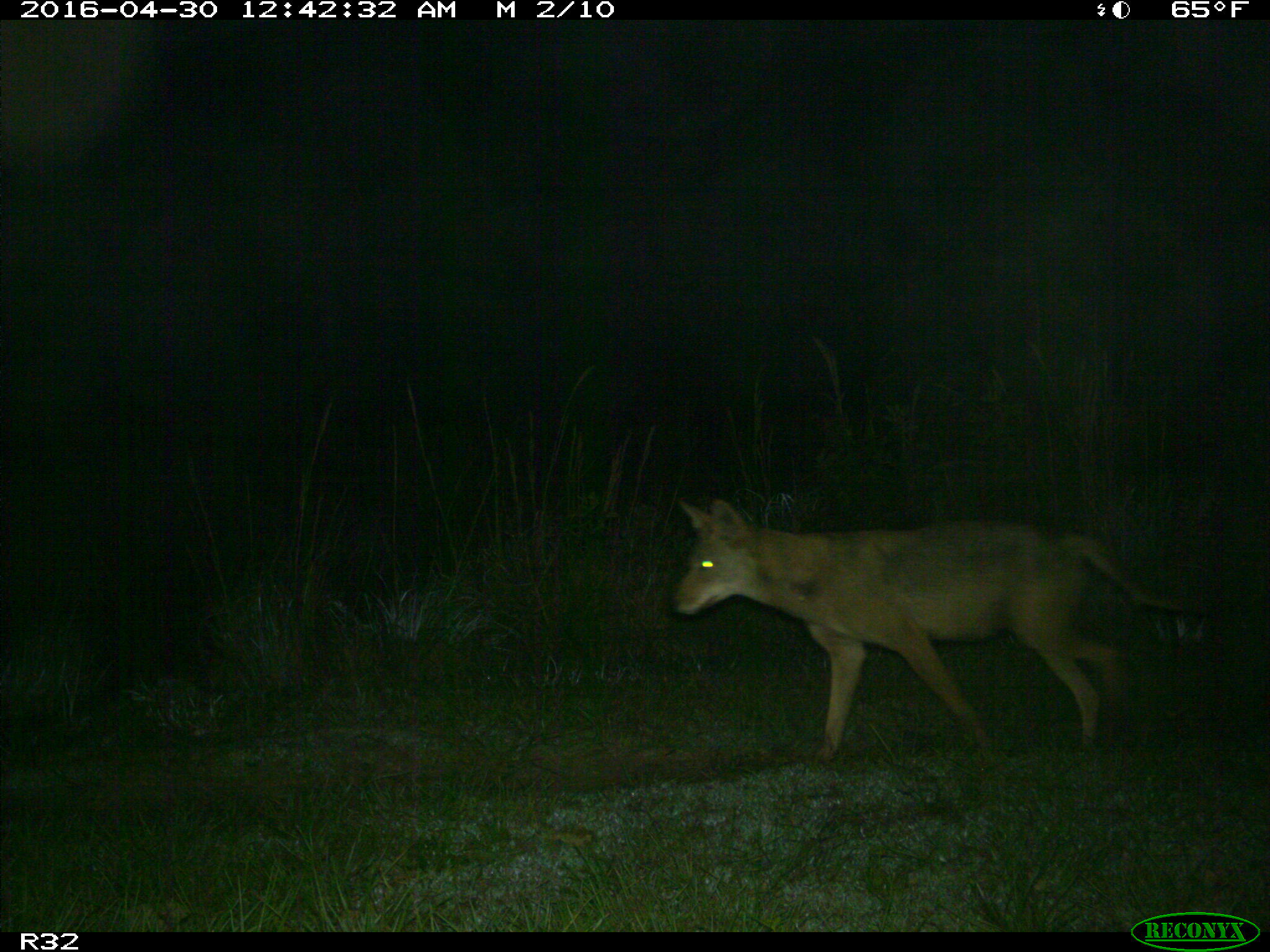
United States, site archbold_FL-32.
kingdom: Animalia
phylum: Chordata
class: Mammalia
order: Carnivora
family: Canidae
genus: Canis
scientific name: Canis latrans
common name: coyote